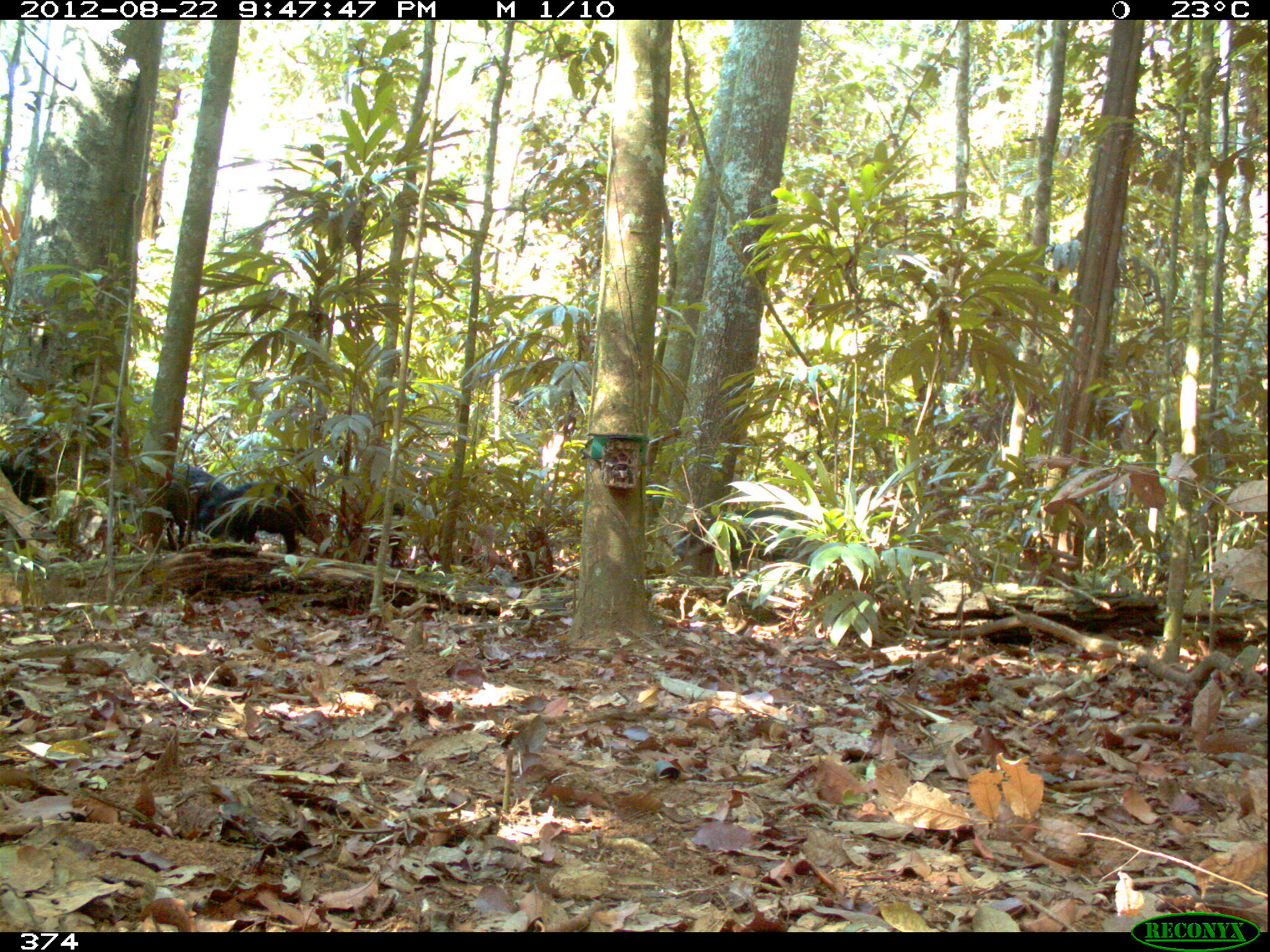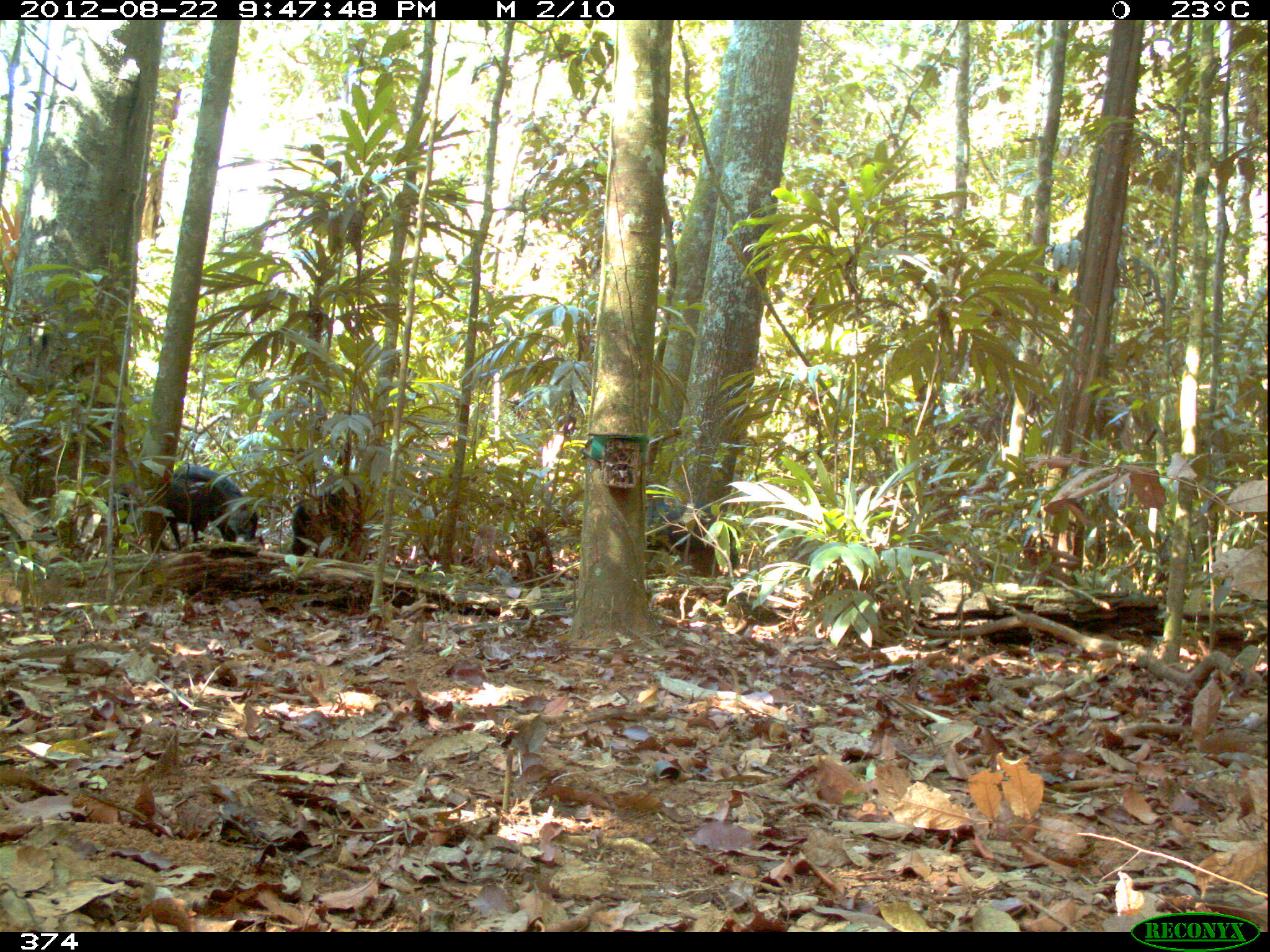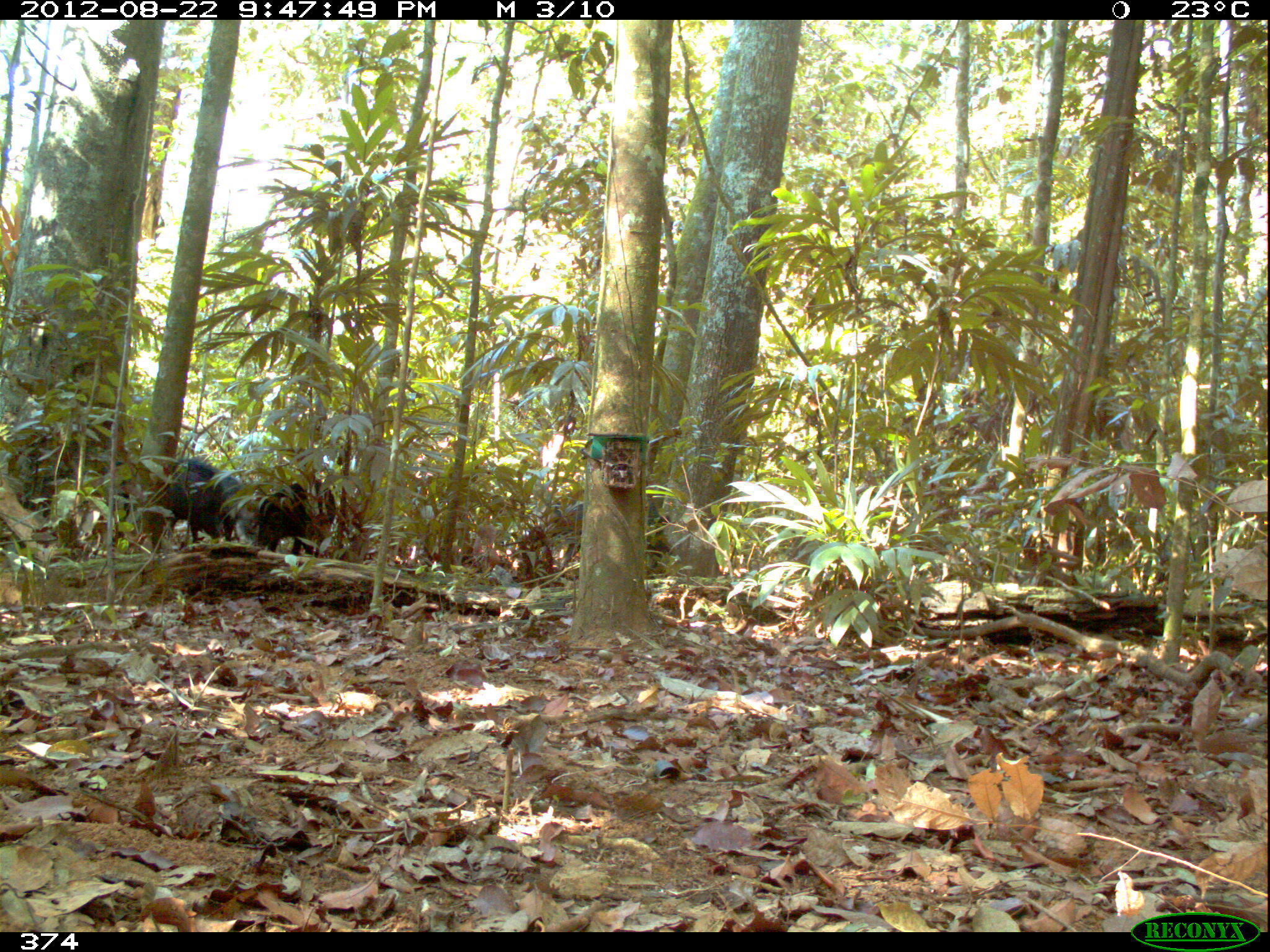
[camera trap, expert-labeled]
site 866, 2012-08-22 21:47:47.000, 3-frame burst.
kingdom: Animalia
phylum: Chordata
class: Mammalia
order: Artiodactyla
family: Tayassuidae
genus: Tayassu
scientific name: Tayassu pecari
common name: white-lipped peccary